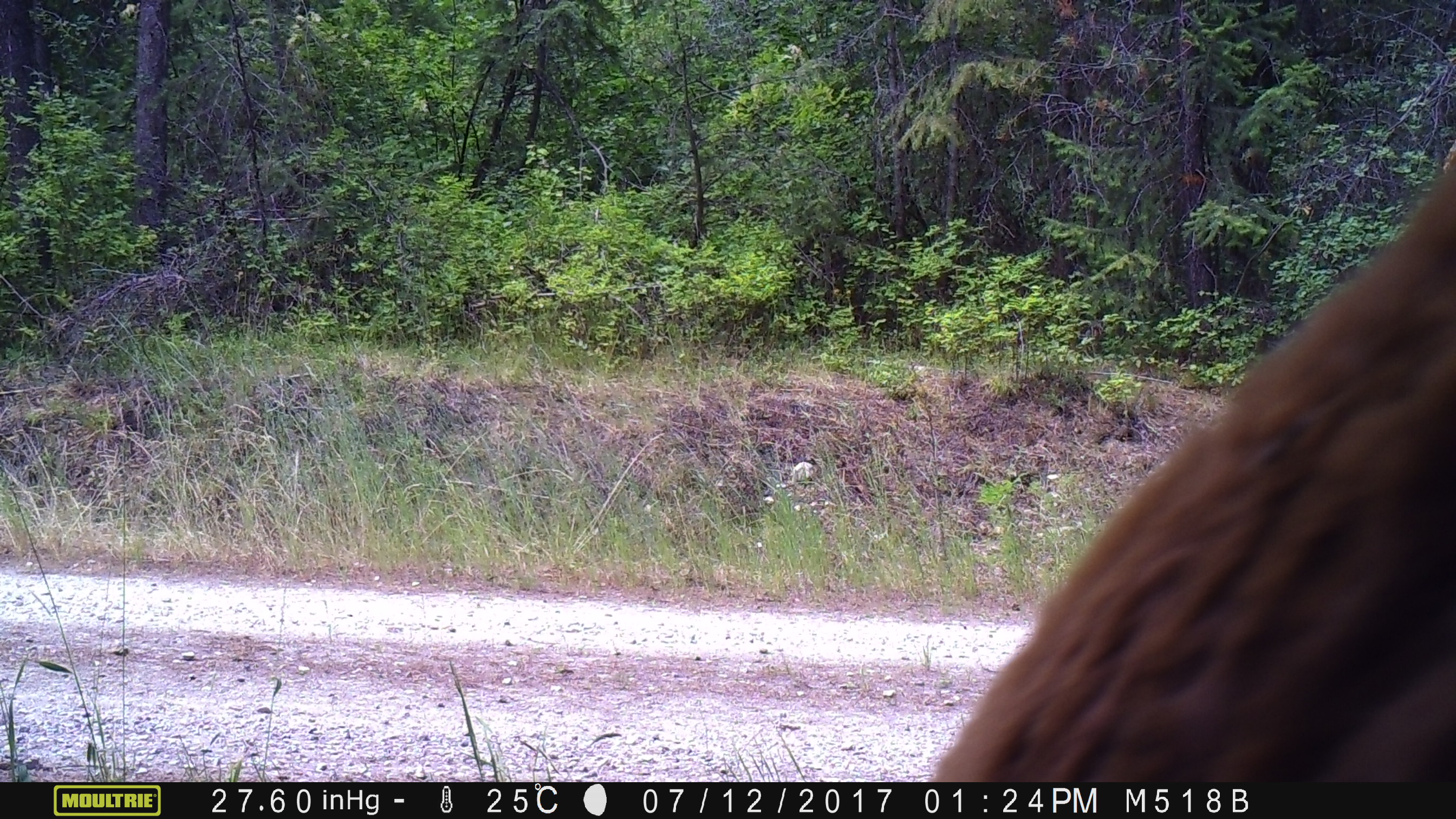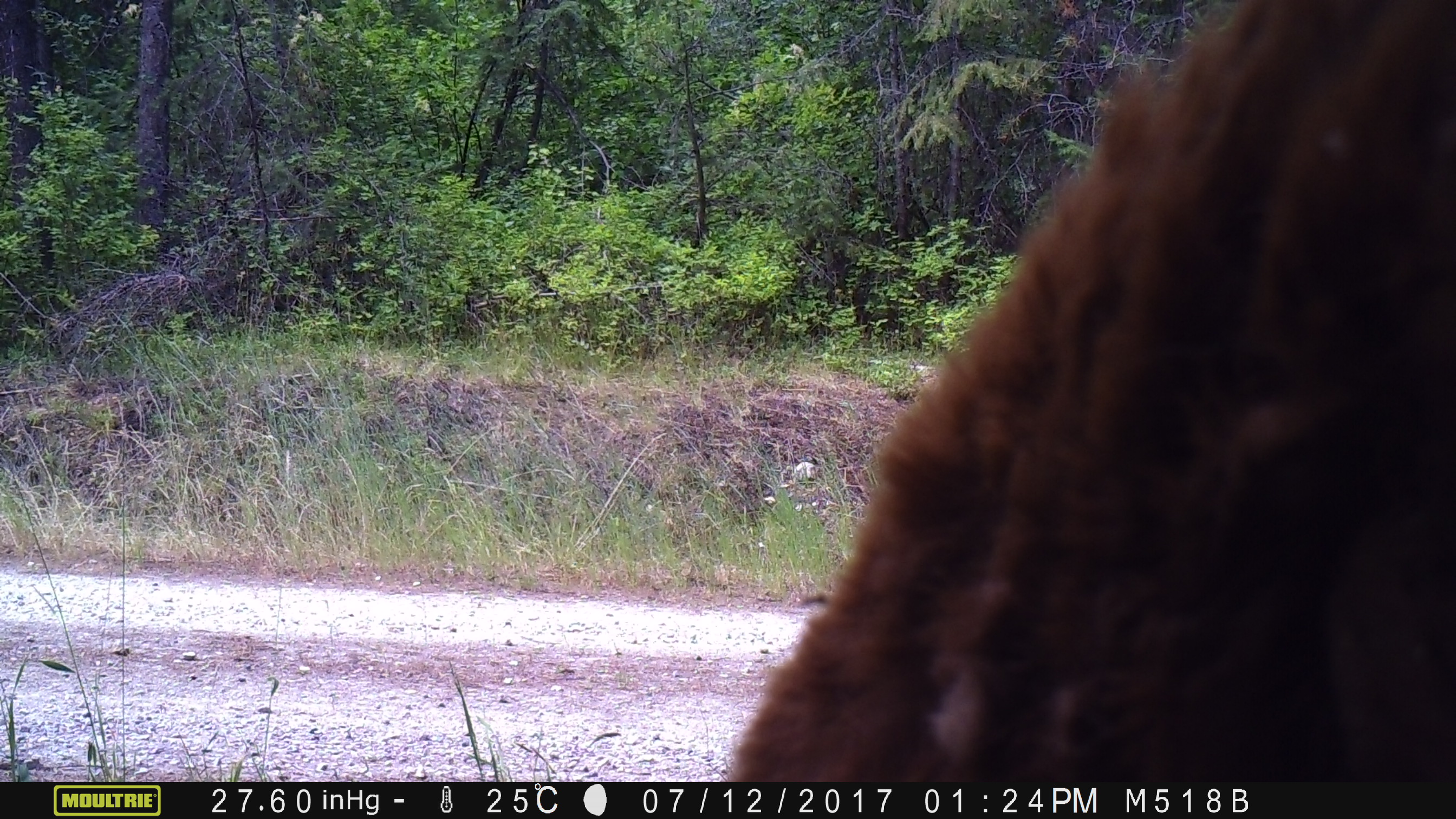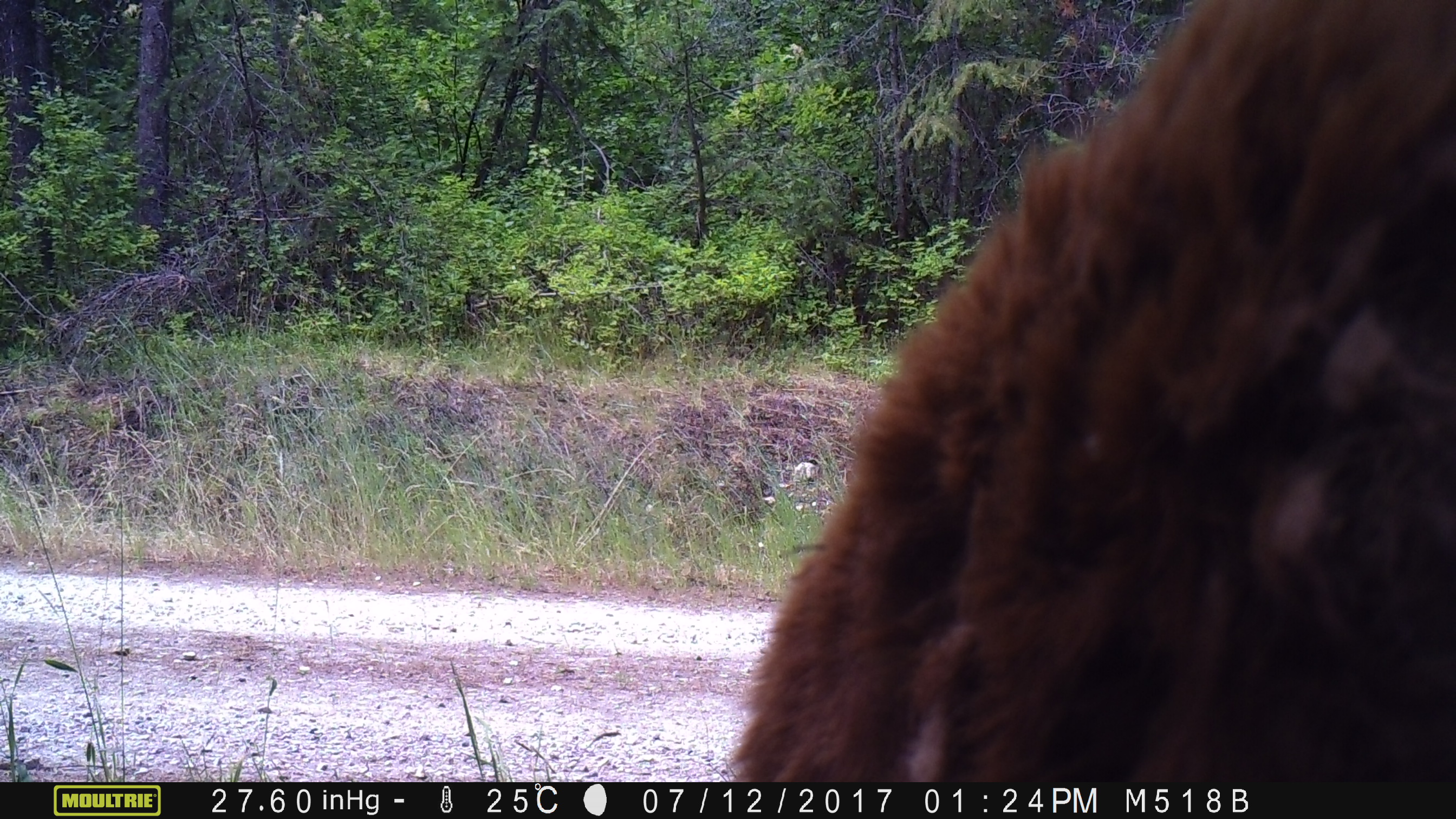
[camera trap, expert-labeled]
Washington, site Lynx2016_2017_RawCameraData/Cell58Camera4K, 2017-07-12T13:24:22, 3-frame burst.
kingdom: Animalia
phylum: Chordata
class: Mammalia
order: Carnivora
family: Ursidae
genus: Ursus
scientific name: Ursus americanus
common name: american black bear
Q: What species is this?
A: Ursus americanus (american black bear).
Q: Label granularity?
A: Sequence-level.